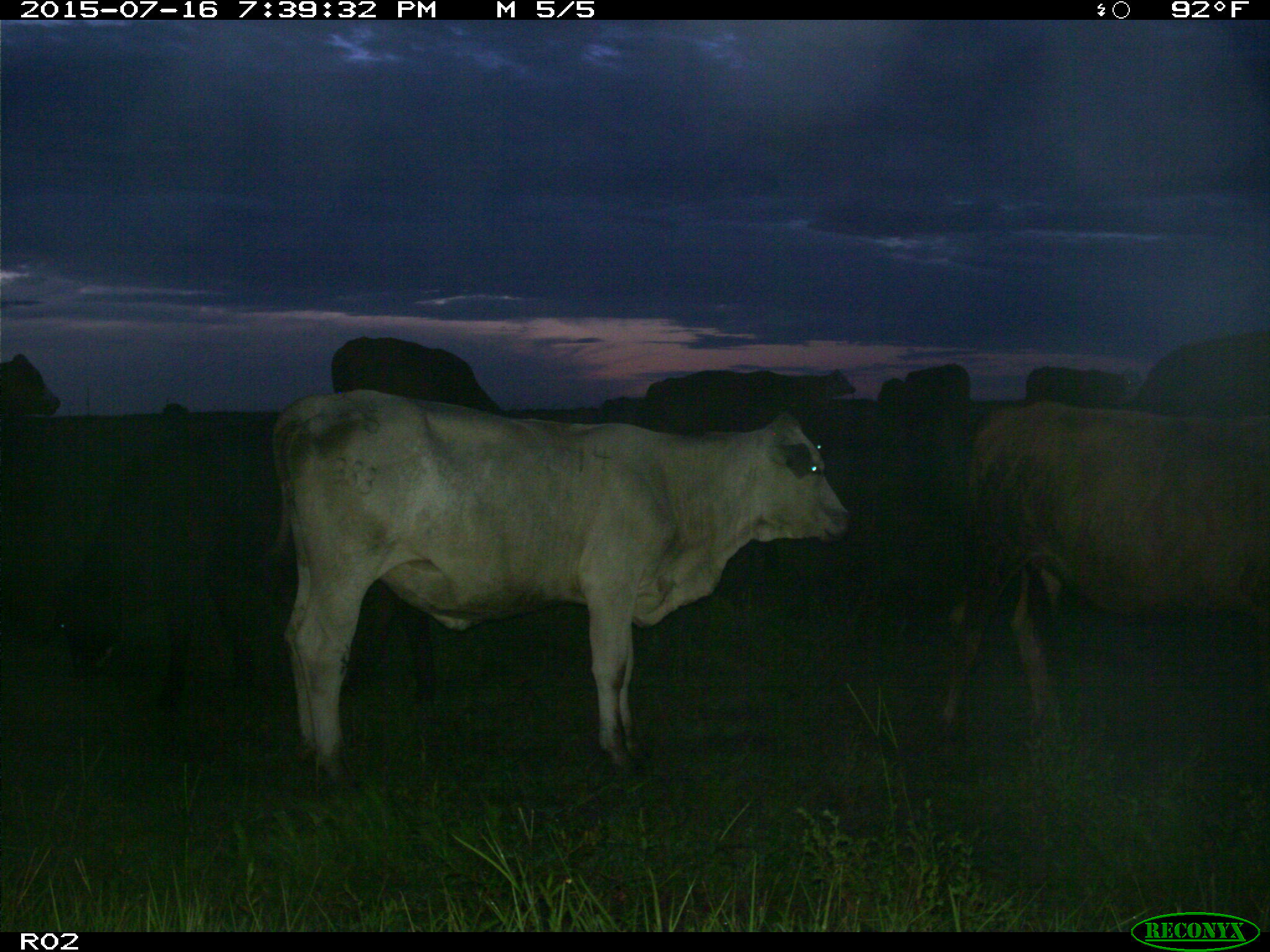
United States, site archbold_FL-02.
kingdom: Animalia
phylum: Chordata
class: Mammalia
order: Artiodactyla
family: Bovidae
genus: Bos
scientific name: Bos taurus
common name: domestic cow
Bos taurus (domestic cow).